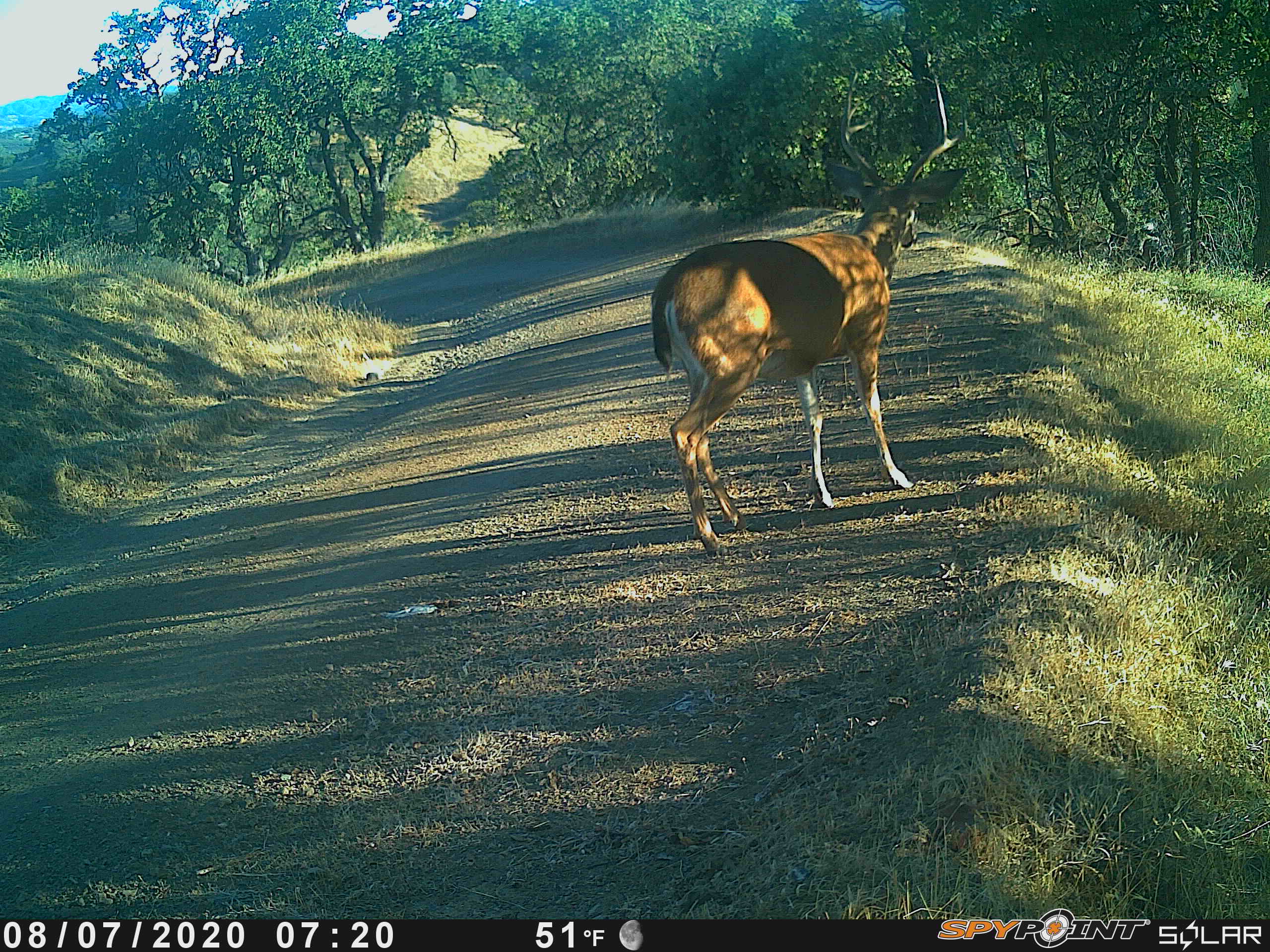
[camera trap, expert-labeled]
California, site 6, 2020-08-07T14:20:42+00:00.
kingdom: Animalia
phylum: Chordata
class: Mammalia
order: Artiodactyla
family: Cervidae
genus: Odocoileus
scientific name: Odocoileus hemionus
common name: mule deer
Mule deer (Odocoileus hemionus).